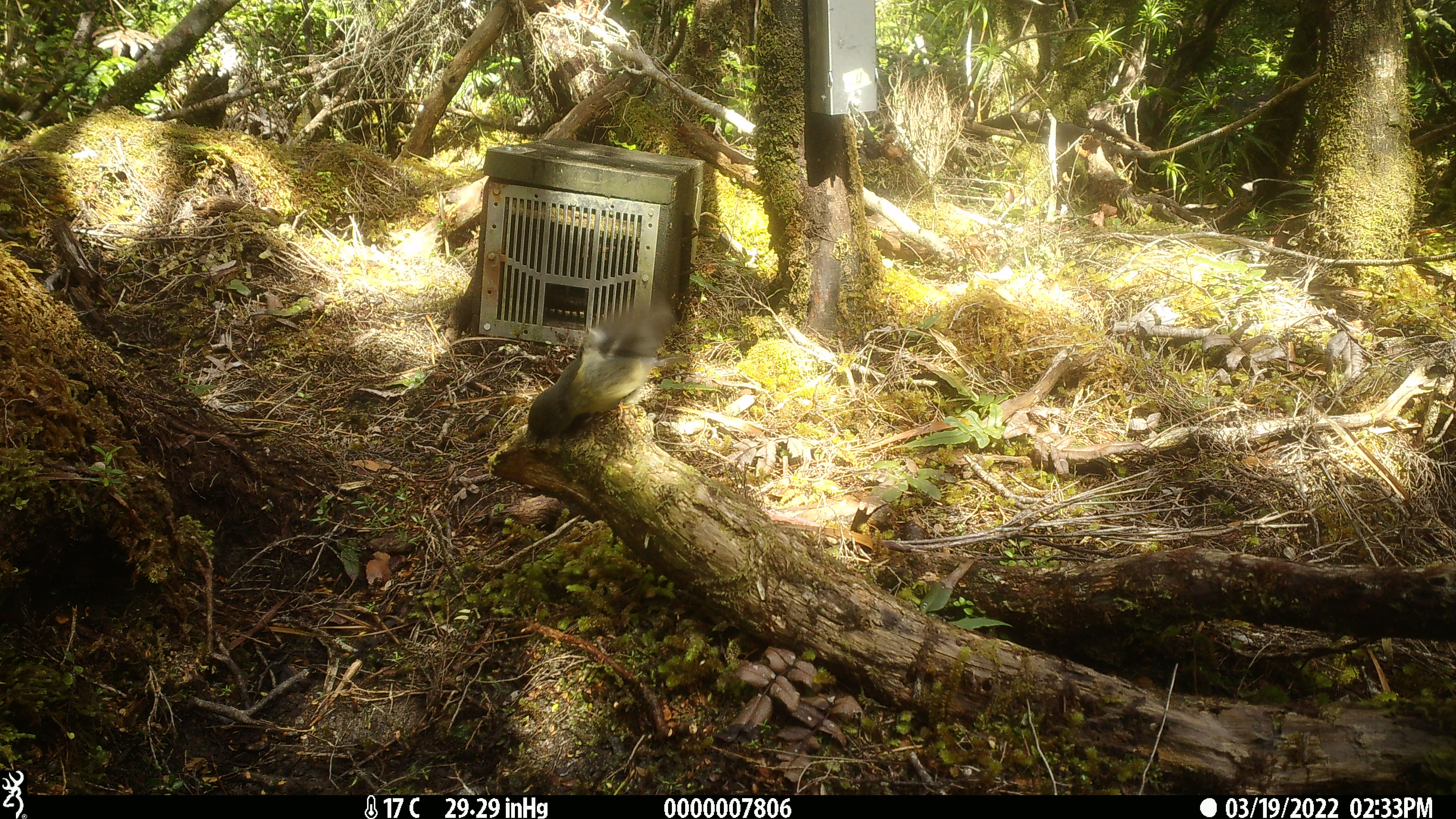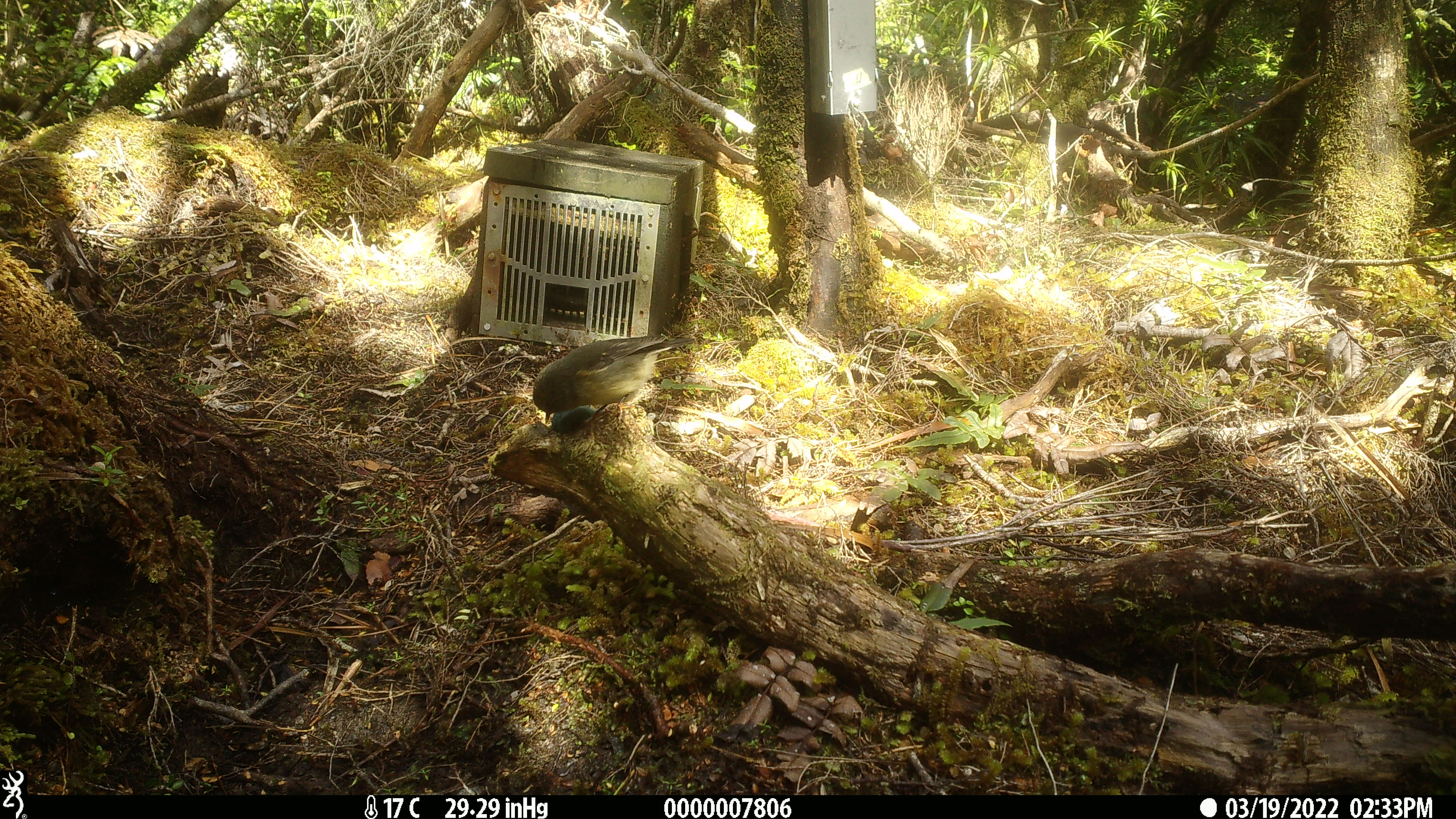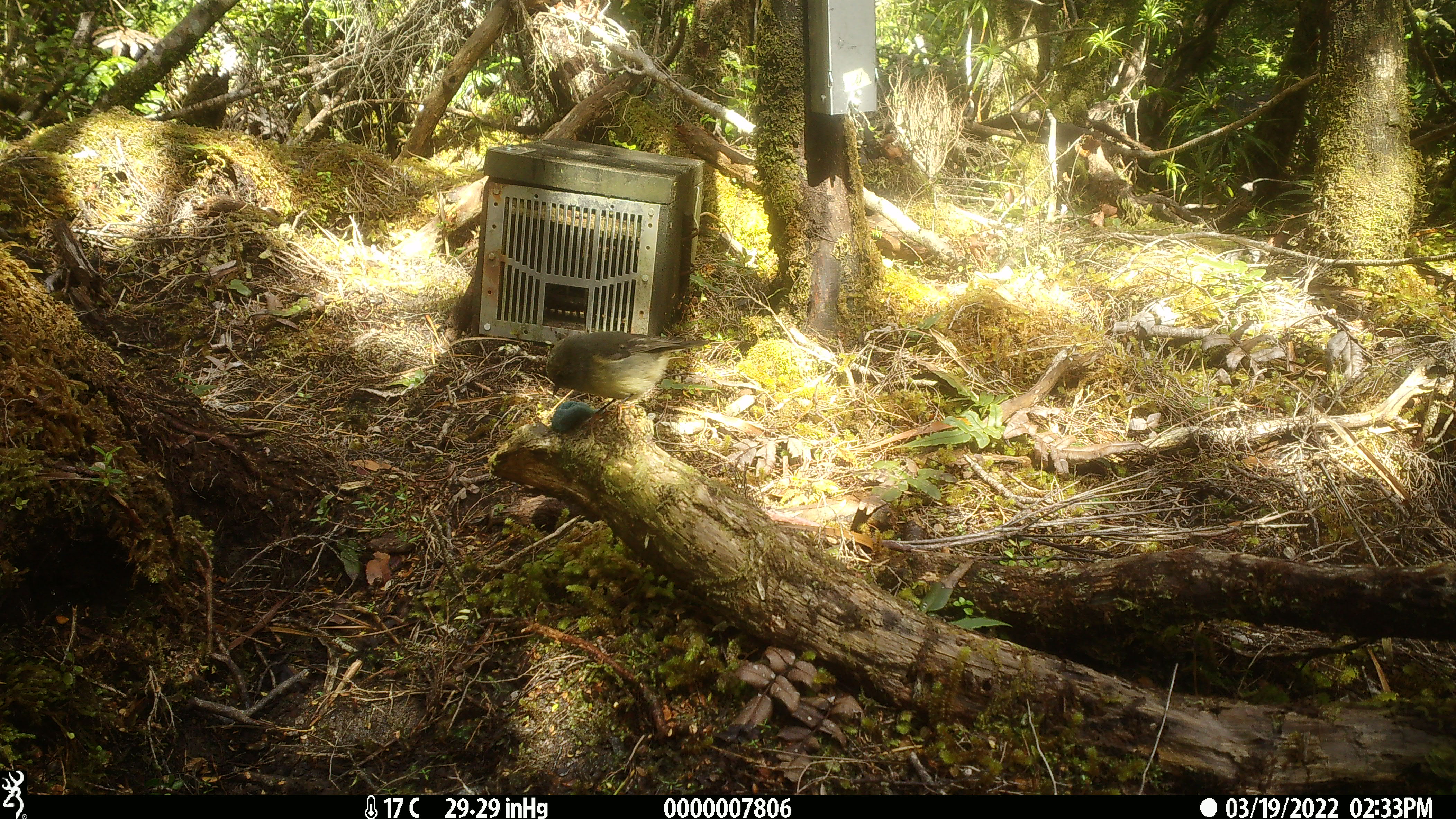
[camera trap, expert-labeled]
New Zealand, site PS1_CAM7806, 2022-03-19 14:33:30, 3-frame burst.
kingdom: Animalia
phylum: Chordata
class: Aves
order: Passeriformes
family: Petroicidae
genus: Petroica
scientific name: Petroica macrocephala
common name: tomtit